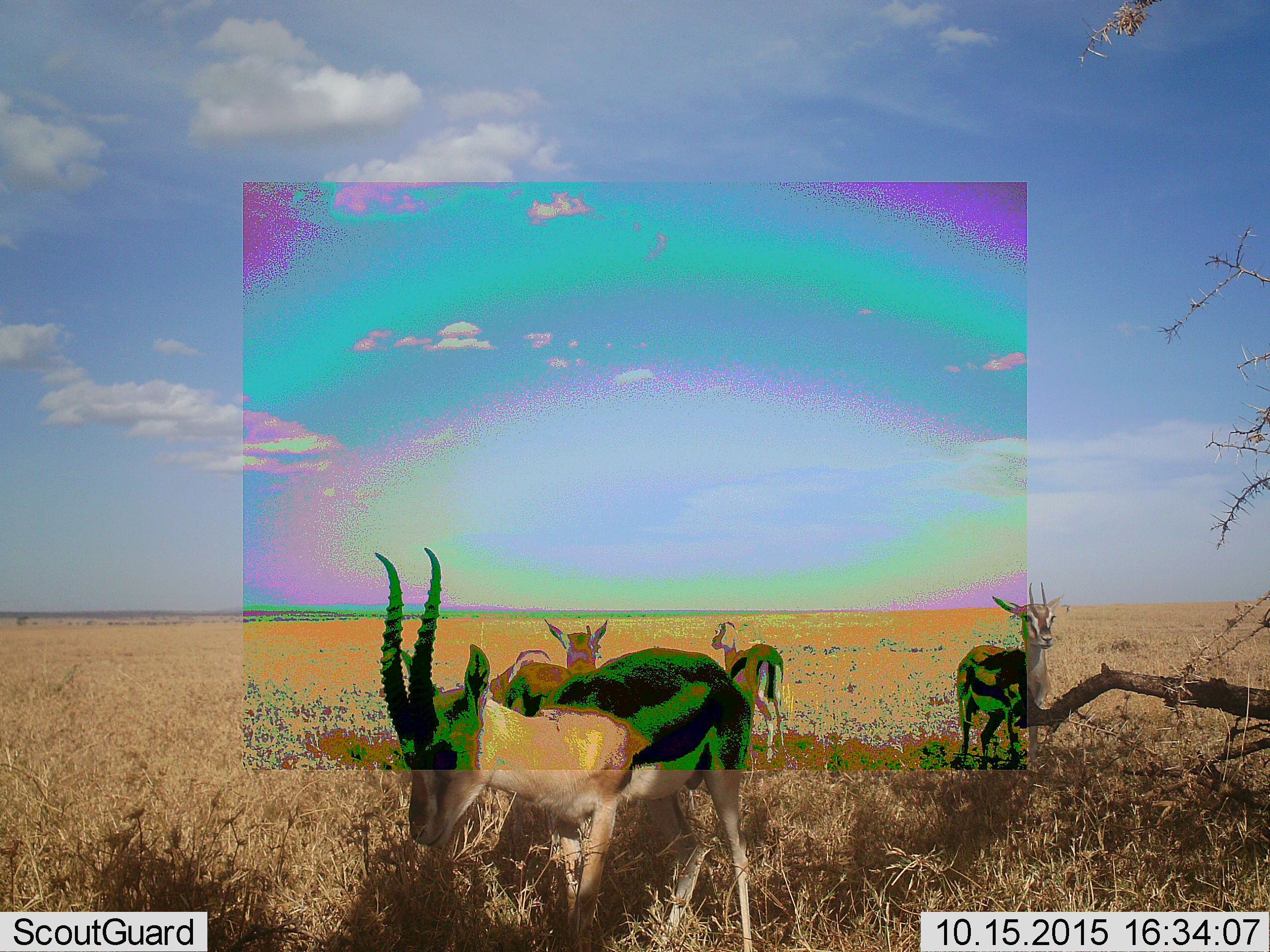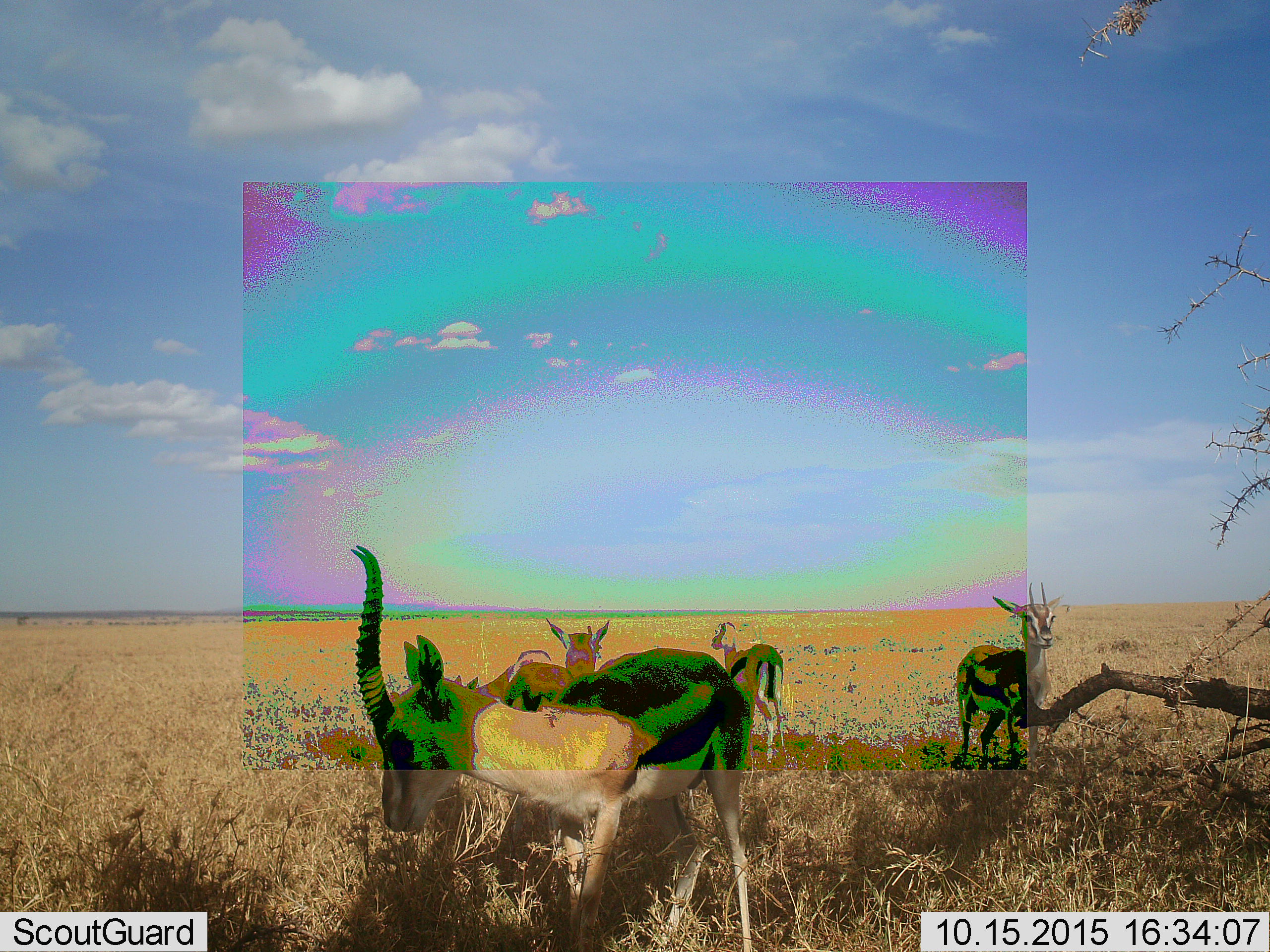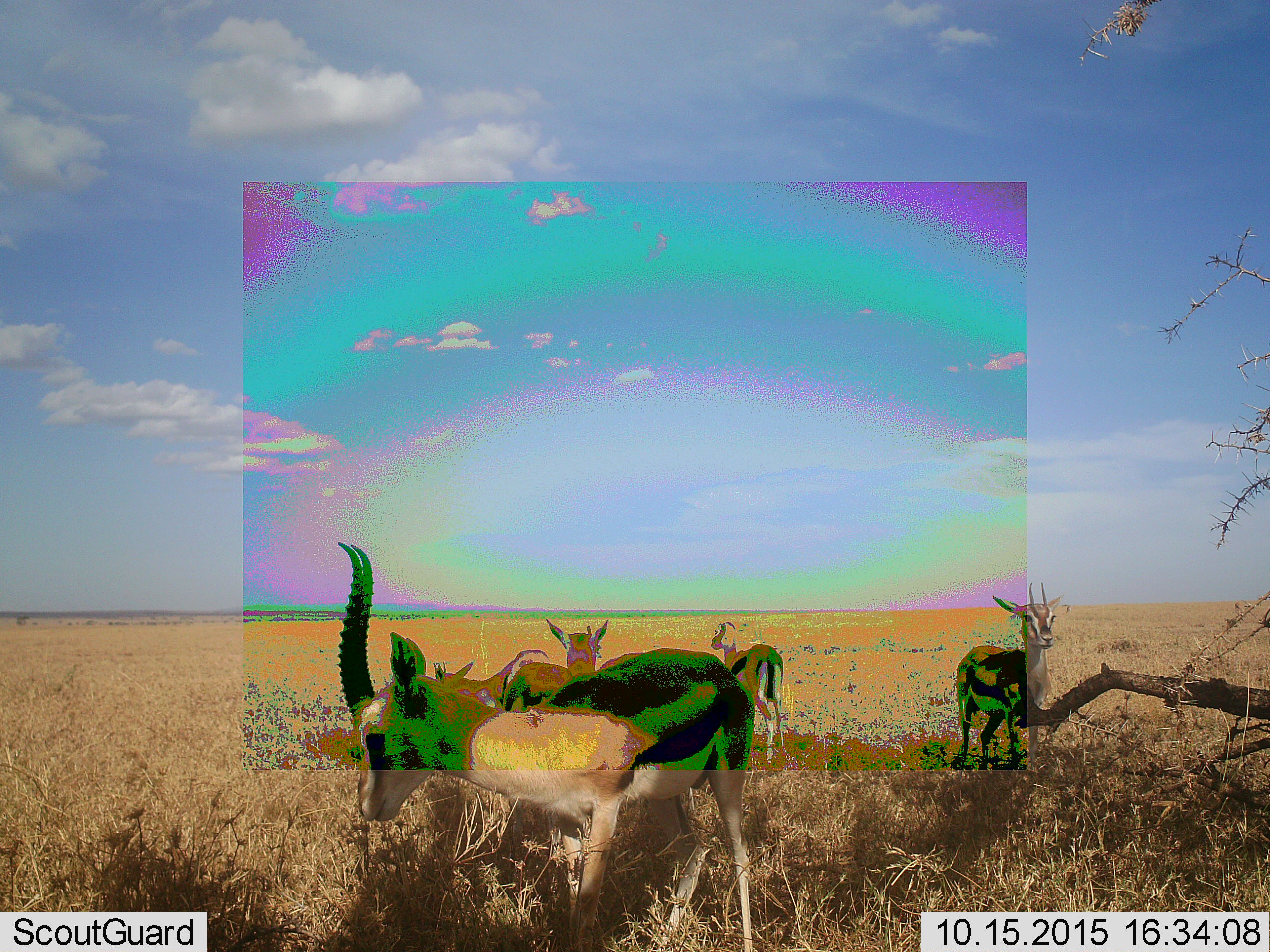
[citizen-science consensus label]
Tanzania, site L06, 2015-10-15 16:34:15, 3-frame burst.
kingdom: Animalia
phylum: Chordata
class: Mammalia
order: Artiodactyla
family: Bovidae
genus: Eudorcas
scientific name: Eudorcas thomsonii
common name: thomson's gazelle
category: gazellethomsons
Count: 4.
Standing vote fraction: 89%.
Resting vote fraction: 11%.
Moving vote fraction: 11%.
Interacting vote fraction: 0%.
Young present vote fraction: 0%.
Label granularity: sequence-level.